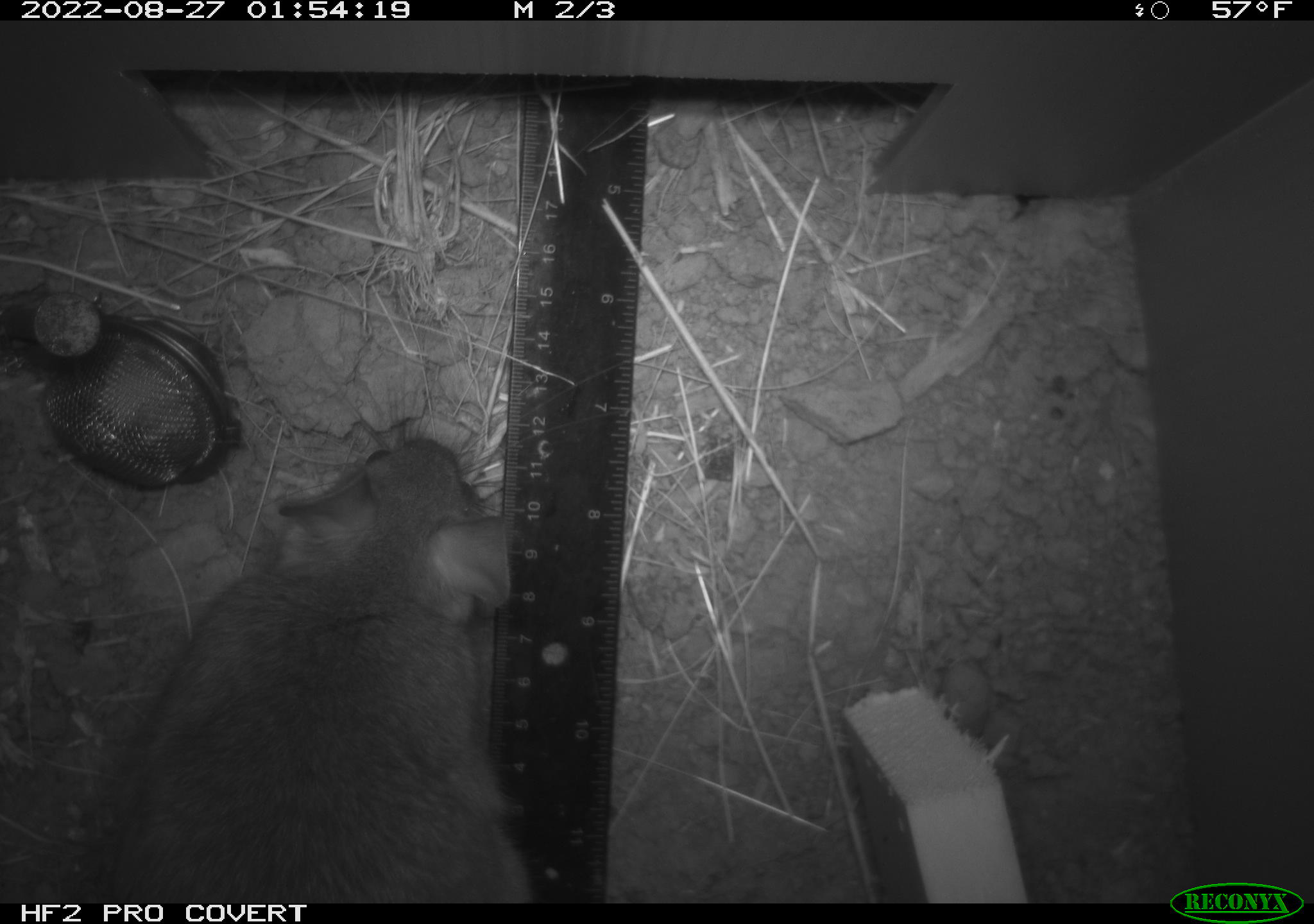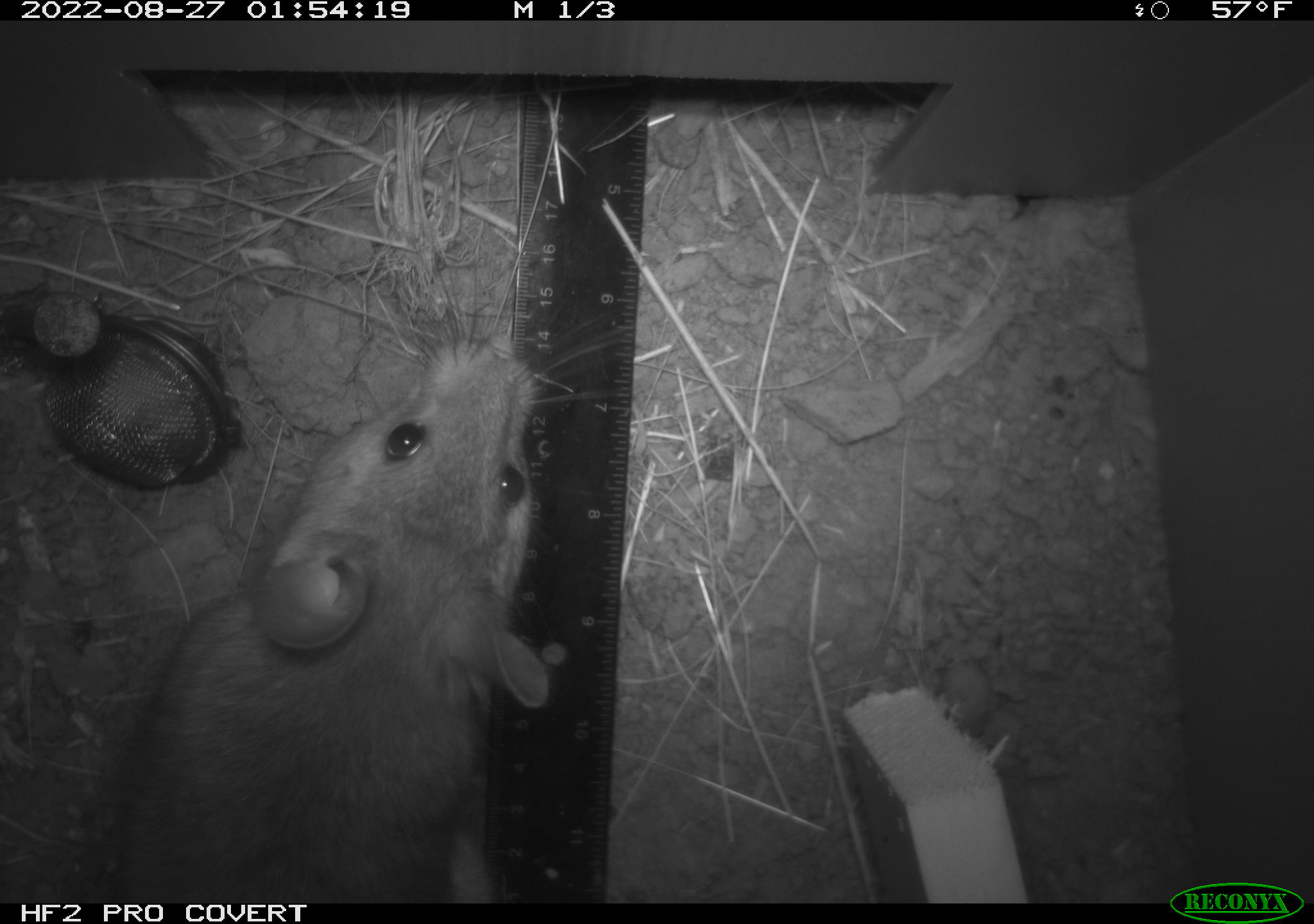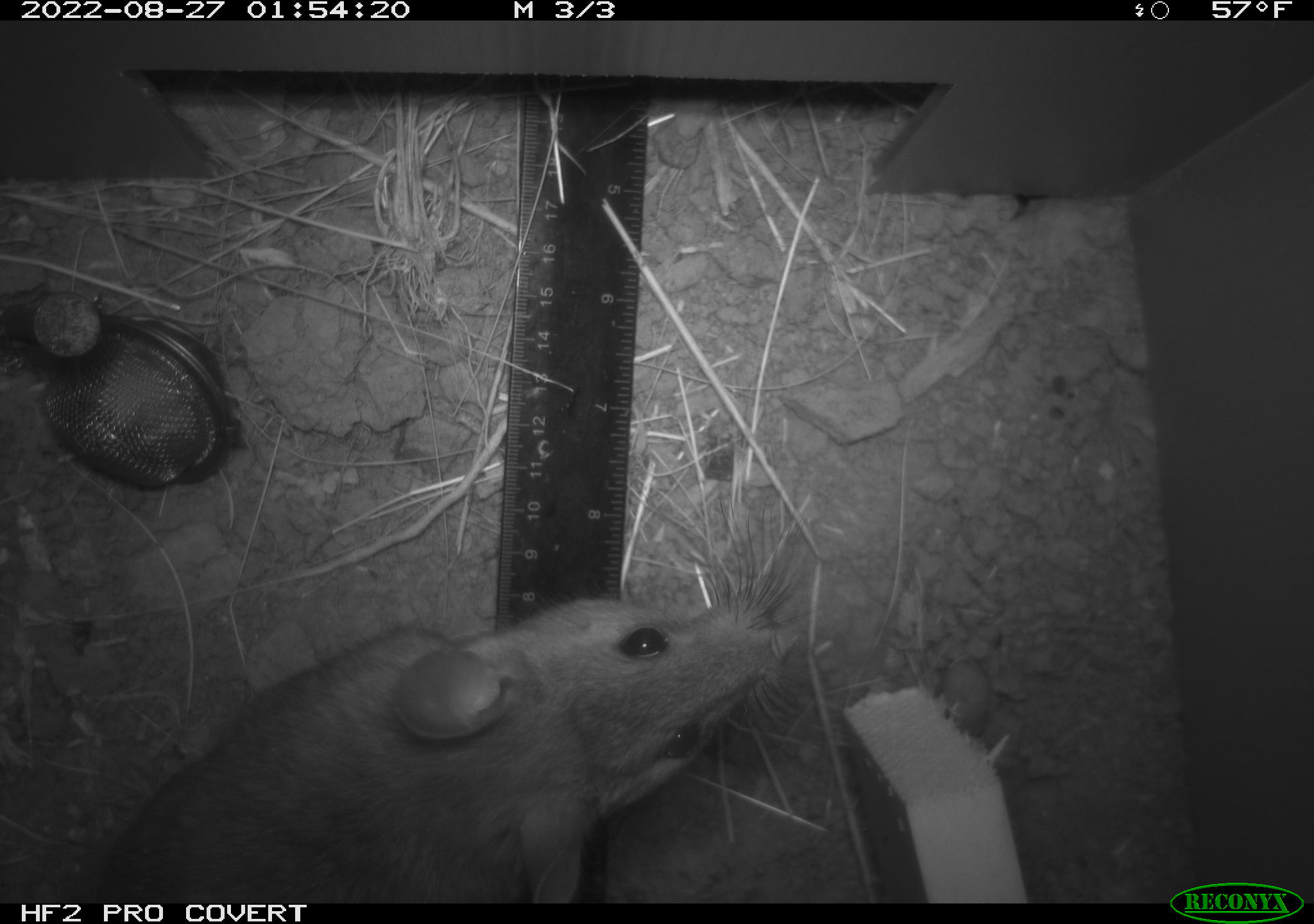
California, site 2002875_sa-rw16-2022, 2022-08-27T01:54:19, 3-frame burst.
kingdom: Animalia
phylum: Chordata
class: Mammalia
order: Rodentia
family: Muridae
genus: Rattus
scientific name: Rattus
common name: rat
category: rattus species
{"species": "rattus species (rat) (Rattus)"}